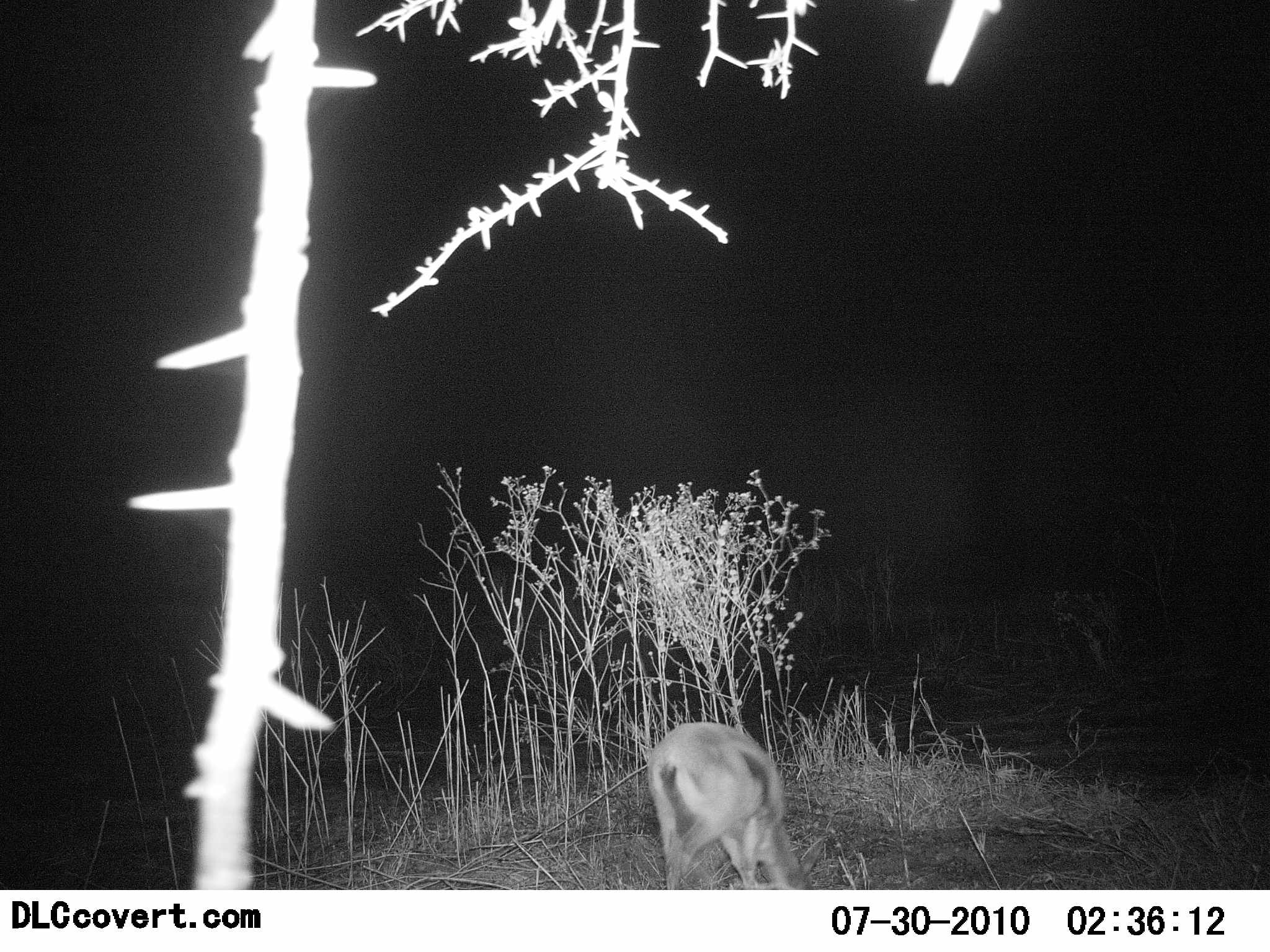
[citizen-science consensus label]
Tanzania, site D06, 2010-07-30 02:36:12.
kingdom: Animalia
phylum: Chordata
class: Mammalia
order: Artiodactyla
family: Bovidae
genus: Eudorcas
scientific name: Eudorcas thomsonii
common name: thomson's gazelle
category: gazellethomsons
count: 1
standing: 25%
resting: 0%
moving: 8%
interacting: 0%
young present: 0%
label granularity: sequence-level